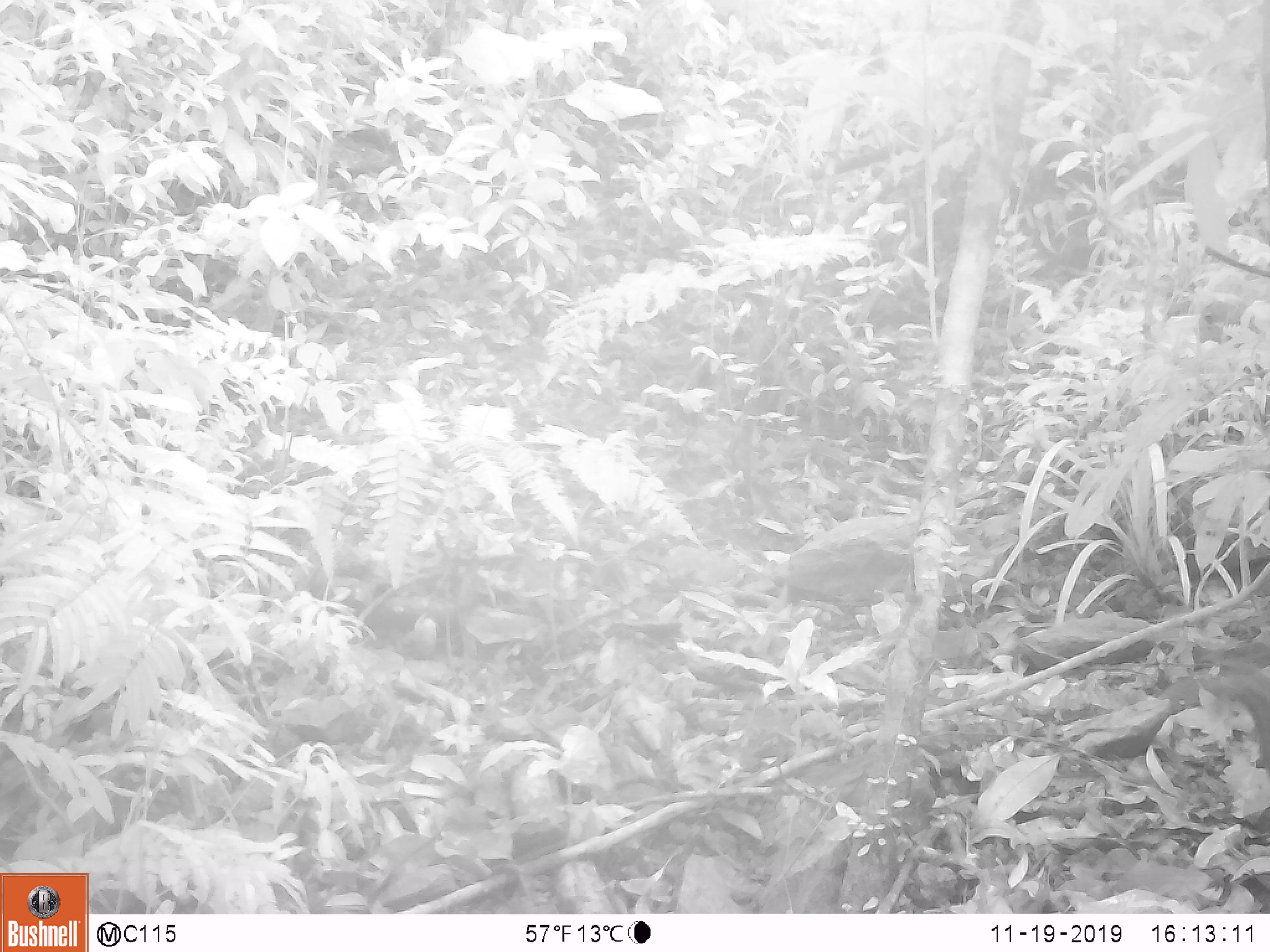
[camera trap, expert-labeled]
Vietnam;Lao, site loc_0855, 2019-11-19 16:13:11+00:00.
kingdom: Animalia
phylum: Chordata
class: Mammalia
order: Rodentia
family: Sciuridae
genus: Dremomys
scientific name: Dremomys rufigenis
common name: red-cheeked squirrel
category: red cheeked squirrel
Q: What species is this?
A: Red cheeked squirrel (red-cheeked squirrel) (Dremomys rufigenis).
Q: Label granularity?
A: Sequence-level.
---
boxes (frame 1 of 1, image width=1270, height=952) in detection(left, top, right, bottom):
red cheeked squirrel: detection(1196, 649, 1270, 777)